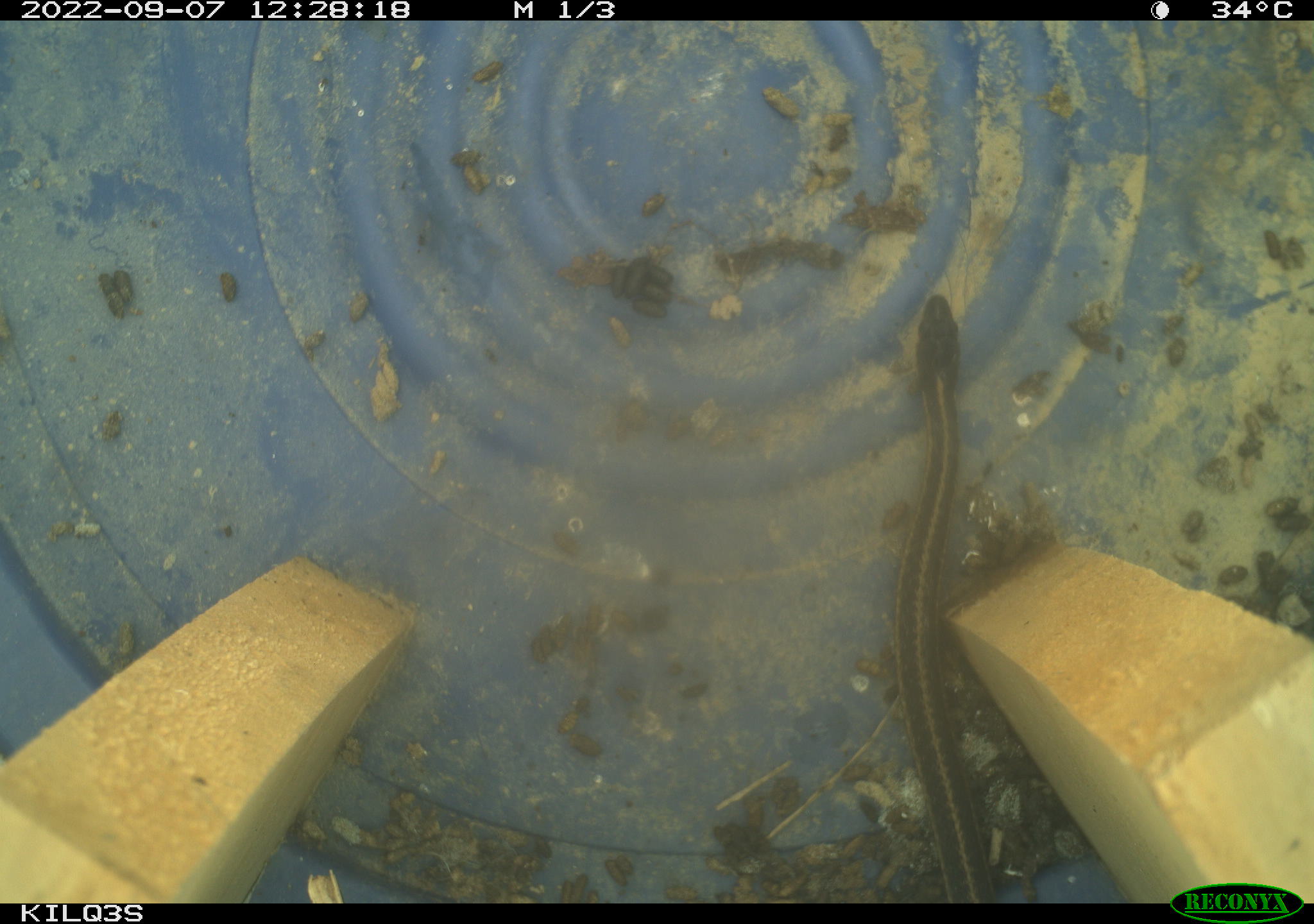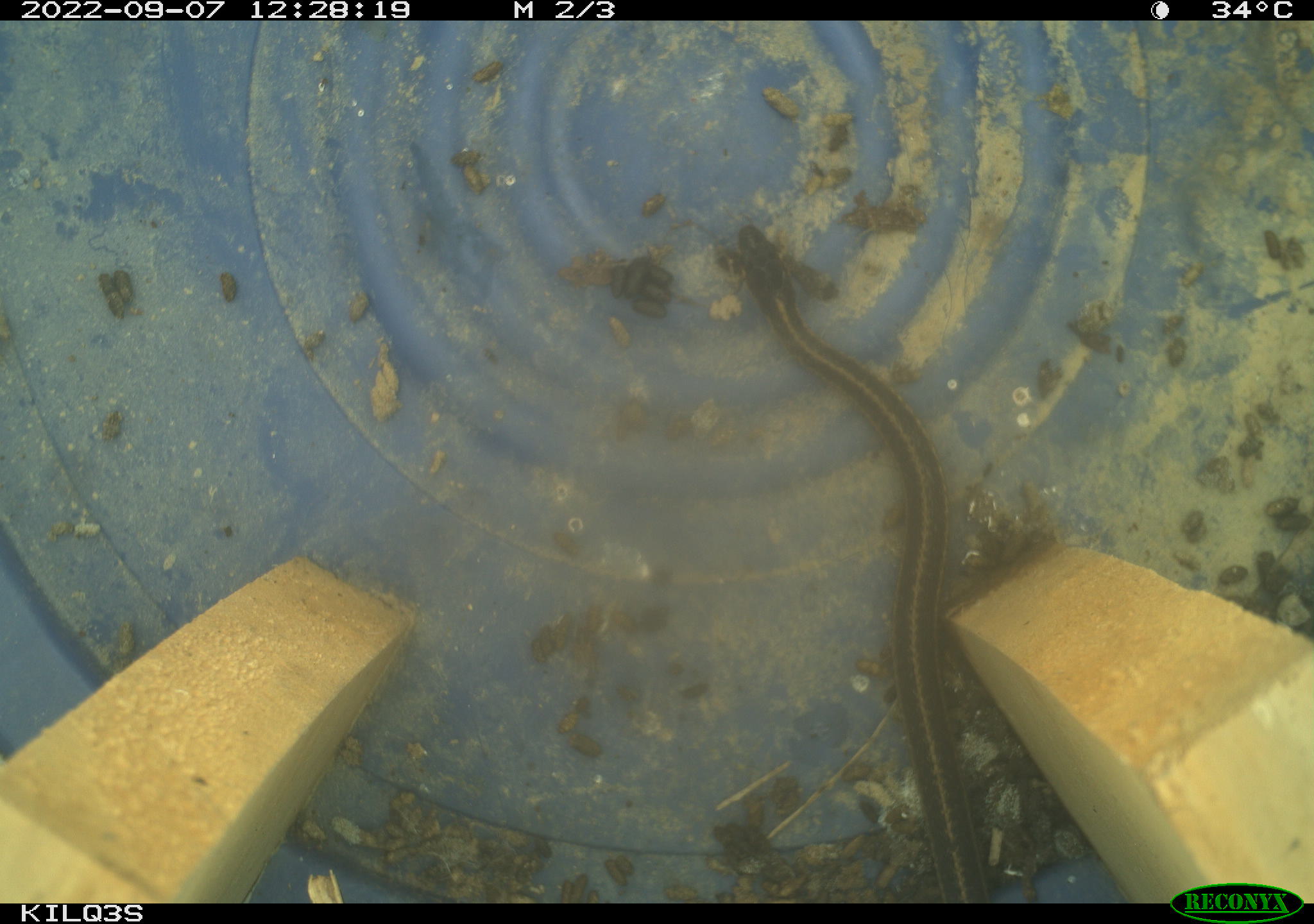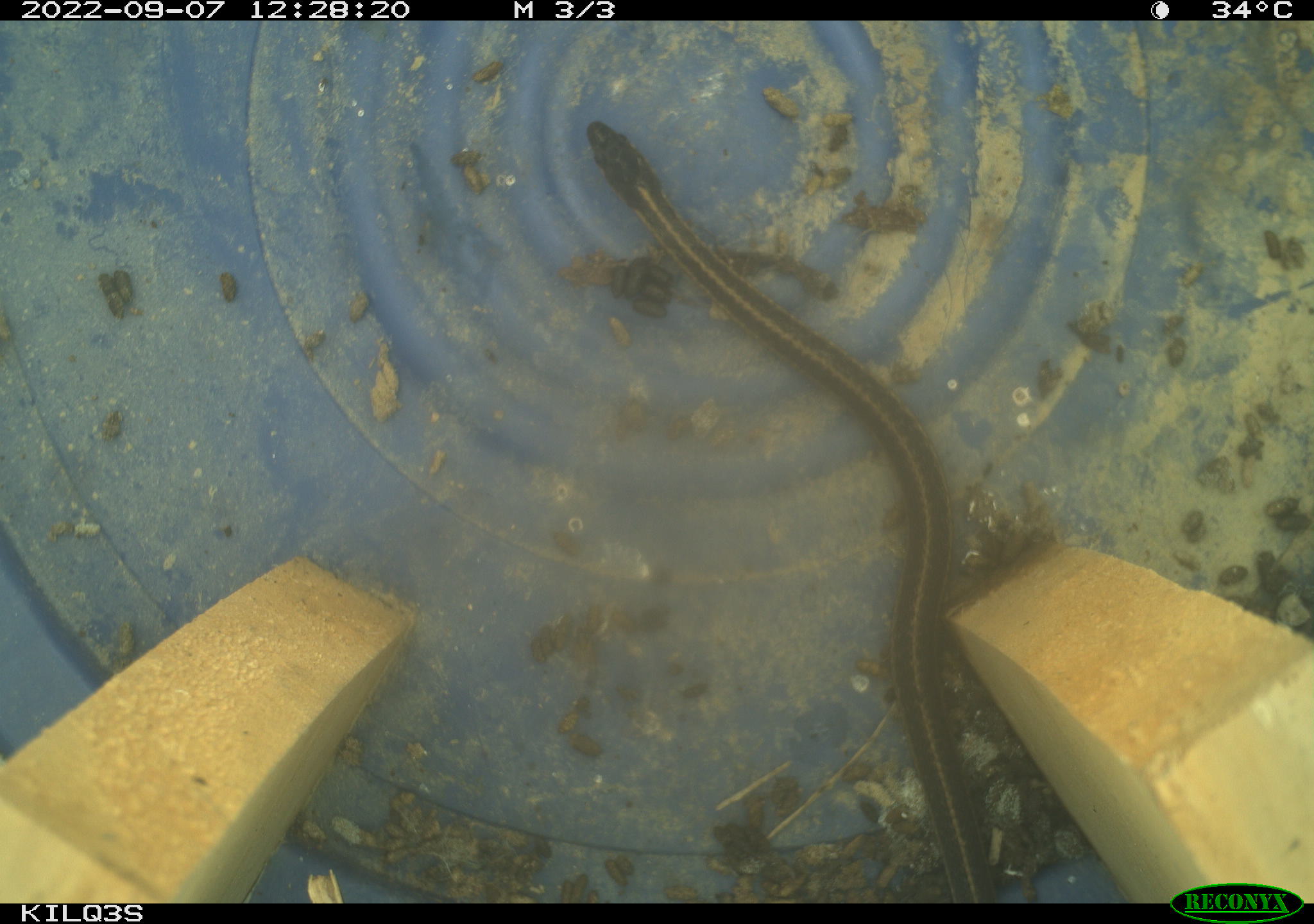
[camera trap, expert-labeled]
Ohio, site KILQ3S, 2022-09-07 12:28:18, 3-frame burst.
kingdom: Animalia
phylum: Chordata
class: Reptilia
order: Squamata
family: Colubridae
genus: Thamnophis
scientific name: Thamnophis sirtalis sirtalis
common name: eastern gartersnake